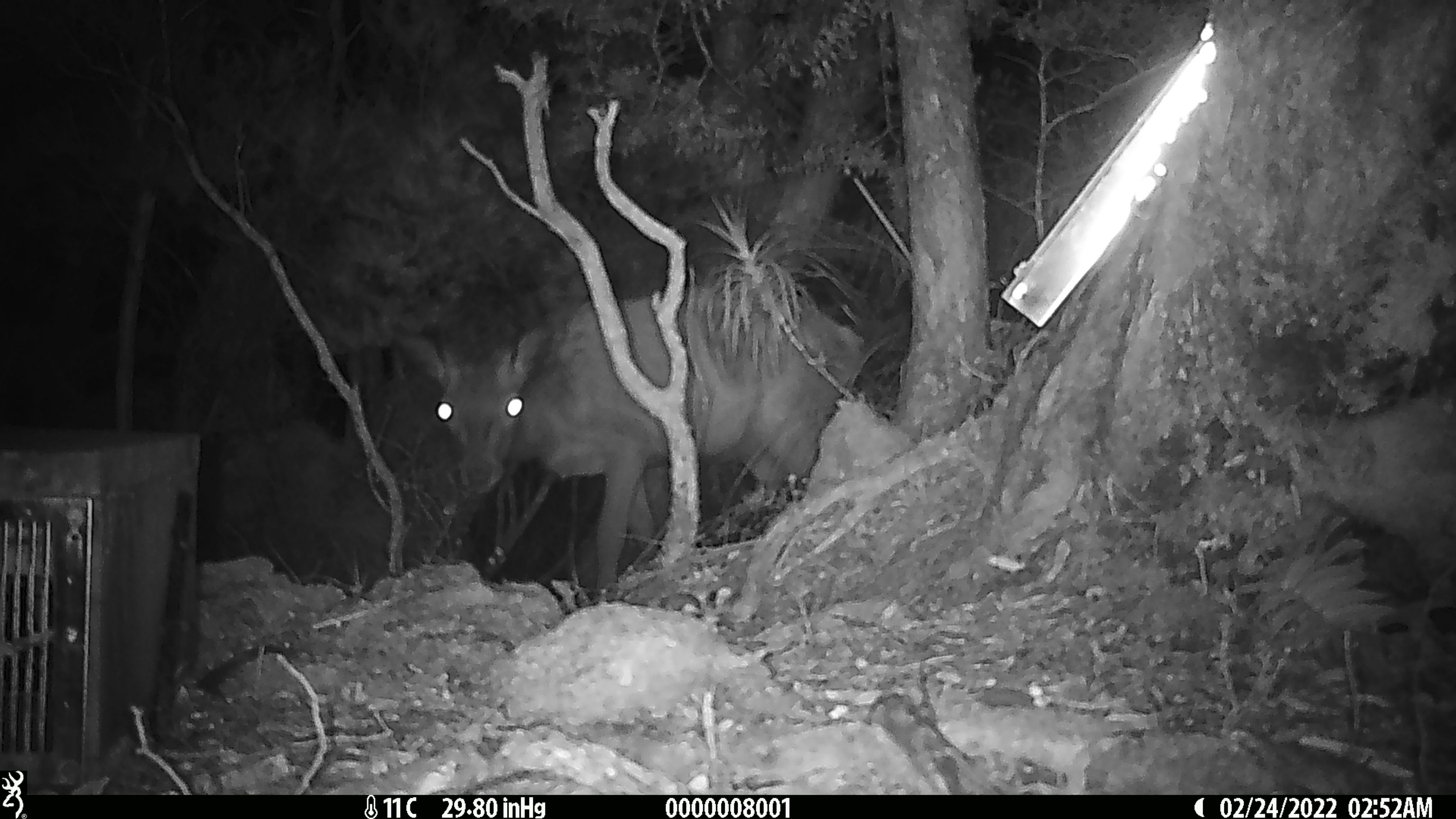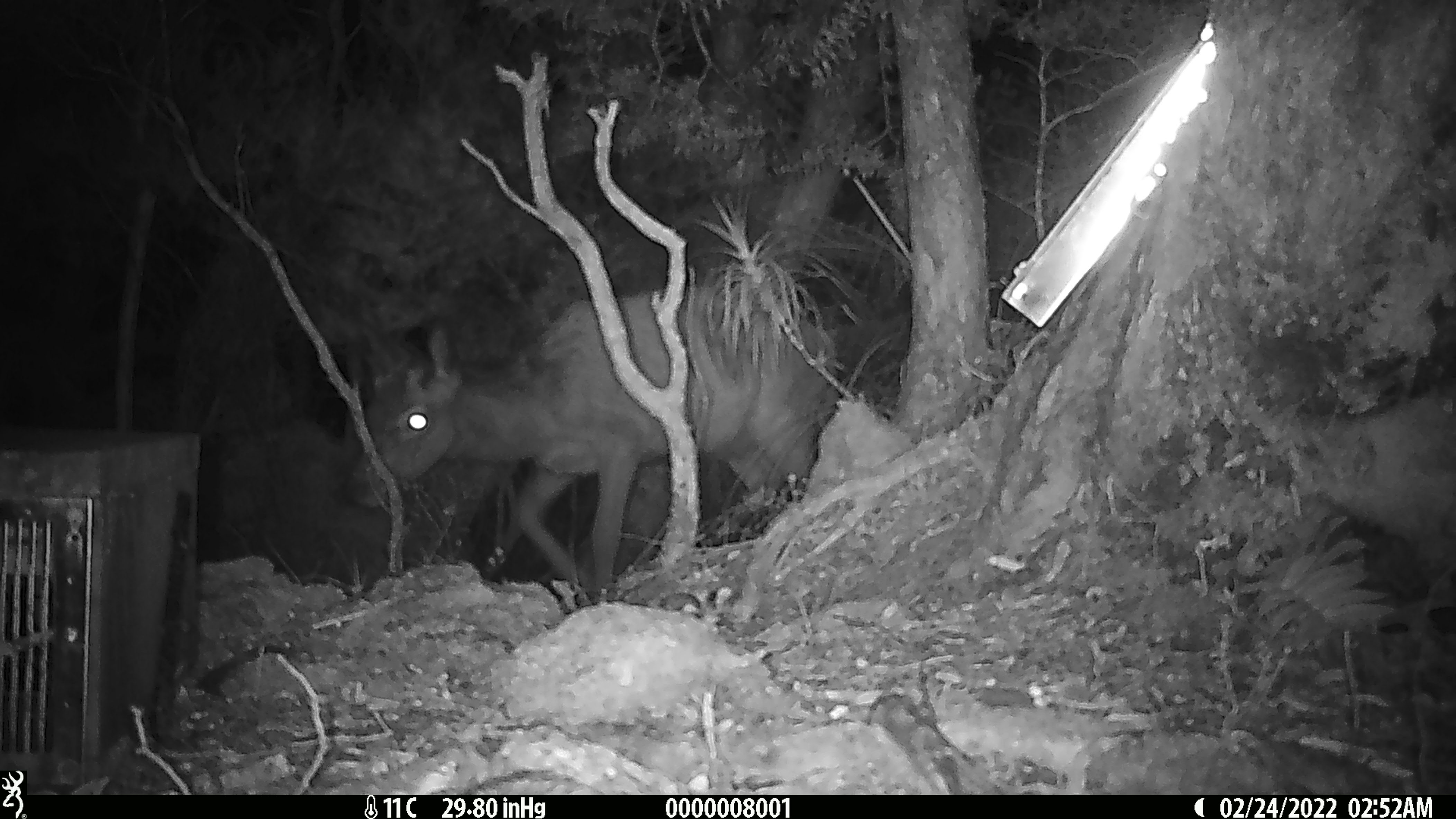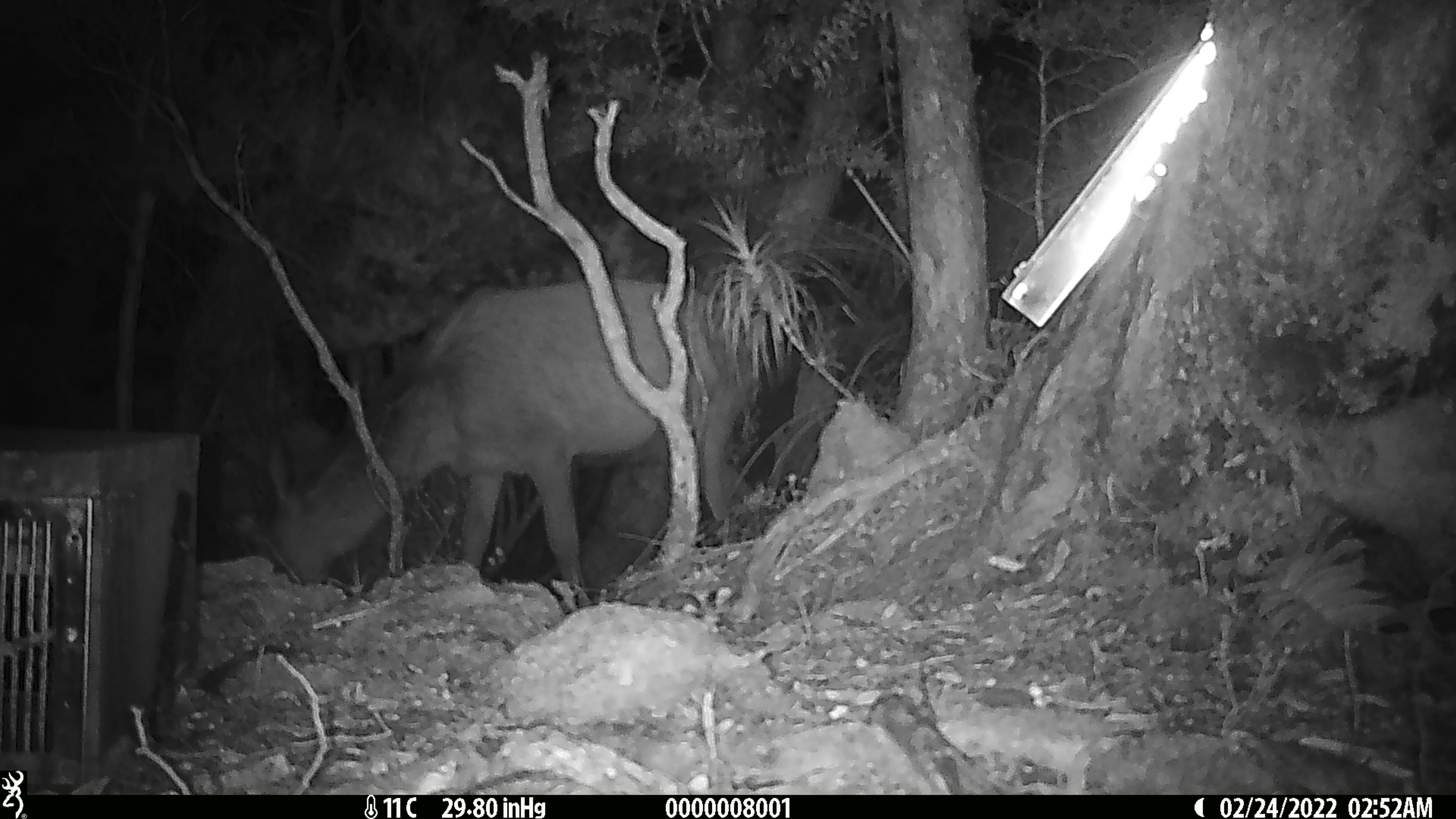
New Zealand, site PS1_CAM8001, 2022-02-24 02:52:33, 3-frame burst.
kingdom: Animalia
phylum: Chordata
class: Mammalia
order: Artiodactyla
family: Cervidae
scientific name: Cervidae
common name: deer